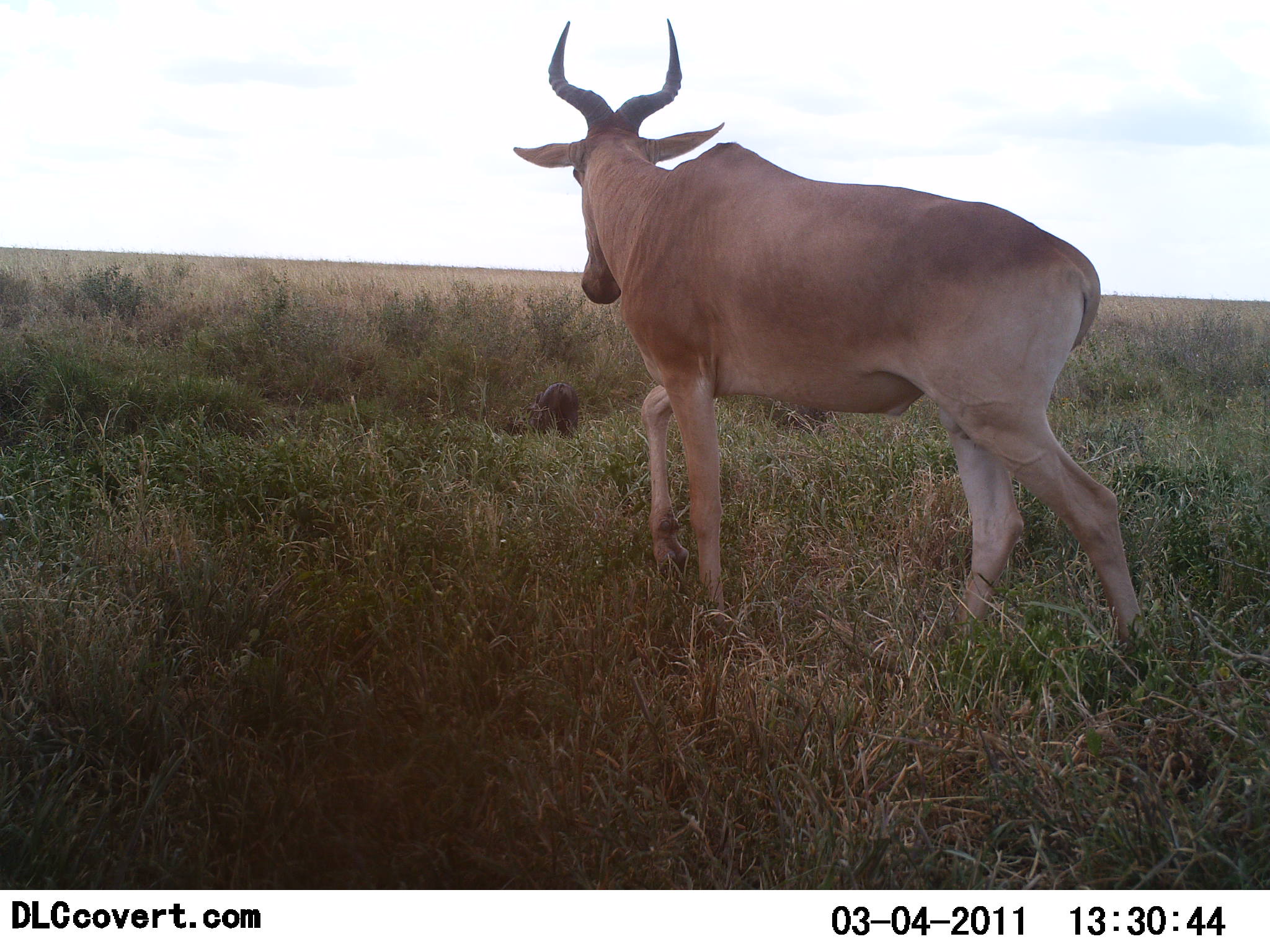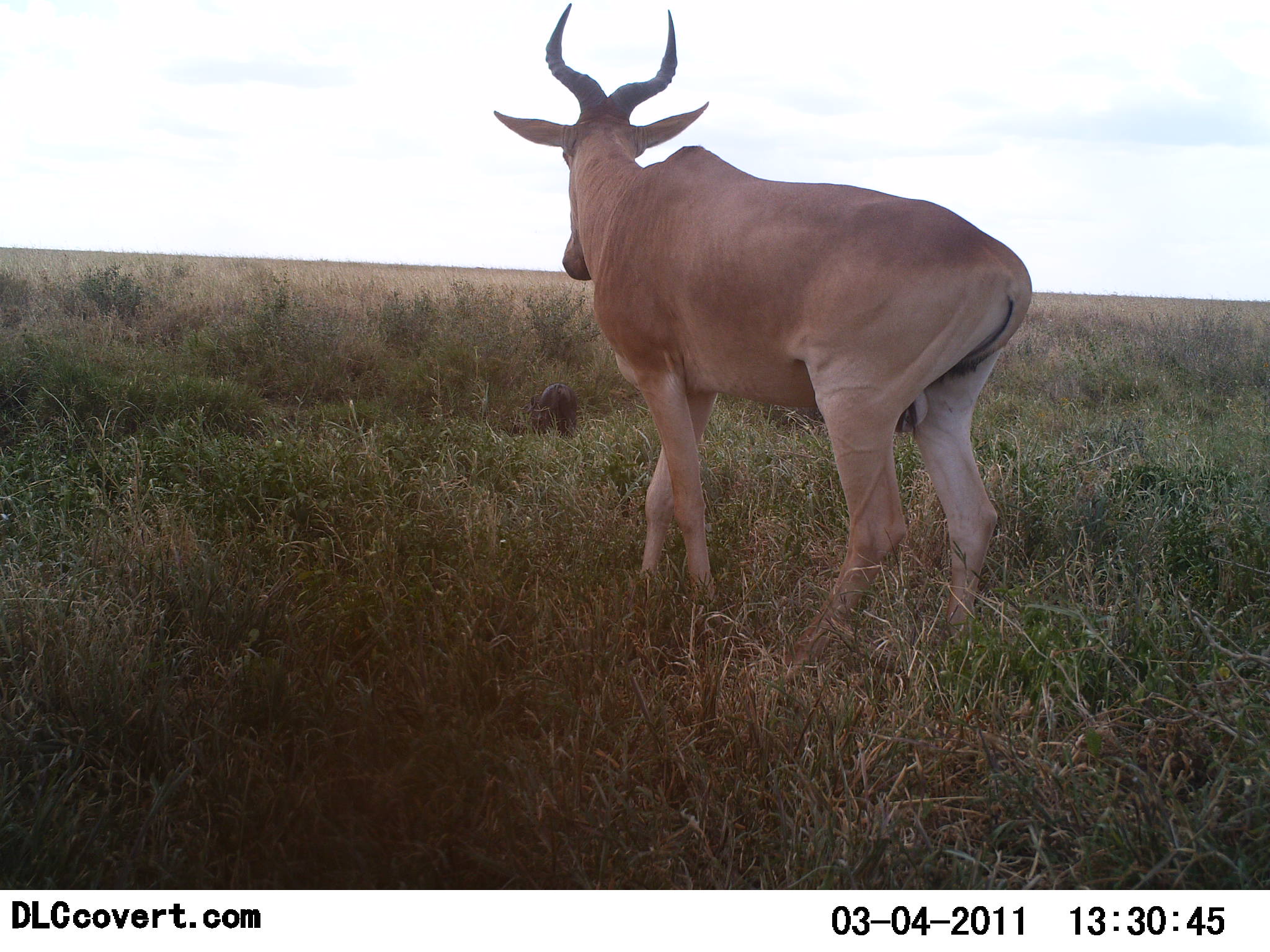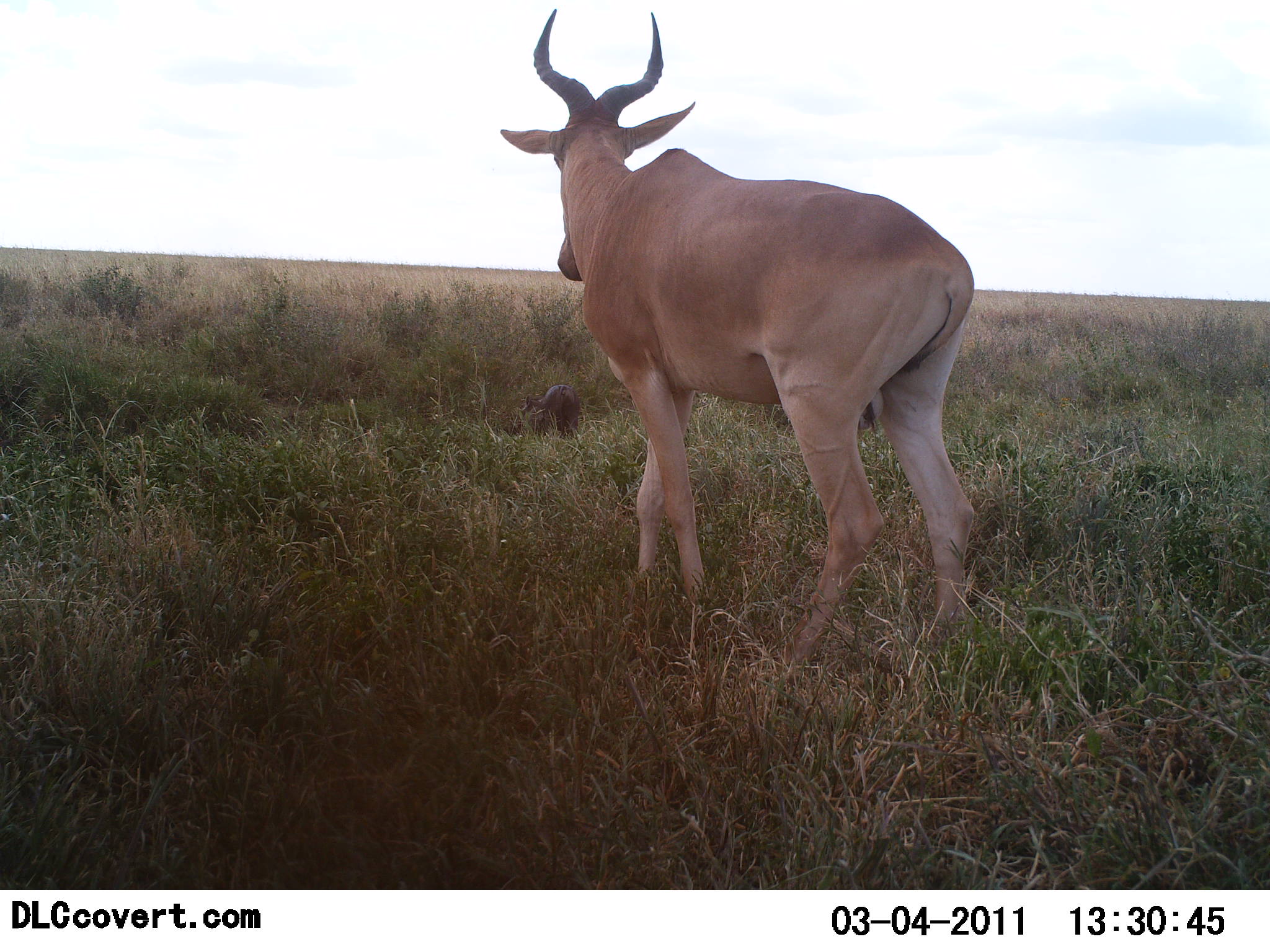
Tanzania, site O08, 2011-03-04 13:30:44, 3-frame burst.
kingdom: Animalia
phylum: Chordata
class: Mammalia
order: Artiodactyla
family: Bovidae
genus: Alcelaphus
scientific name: Alcelaphus buselaphus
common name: hartebeest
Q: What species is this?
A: Hartebeest (Alcelaphus buselaphus).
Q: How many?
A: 1.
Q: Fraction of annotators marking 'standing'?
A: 50%.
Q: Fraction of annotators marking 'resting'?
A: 0%.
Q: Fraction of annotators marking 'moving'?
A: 50%.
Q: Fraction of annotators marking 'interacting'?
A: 6%.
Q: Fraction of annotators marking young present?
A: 0%.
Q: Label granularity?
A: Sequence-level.